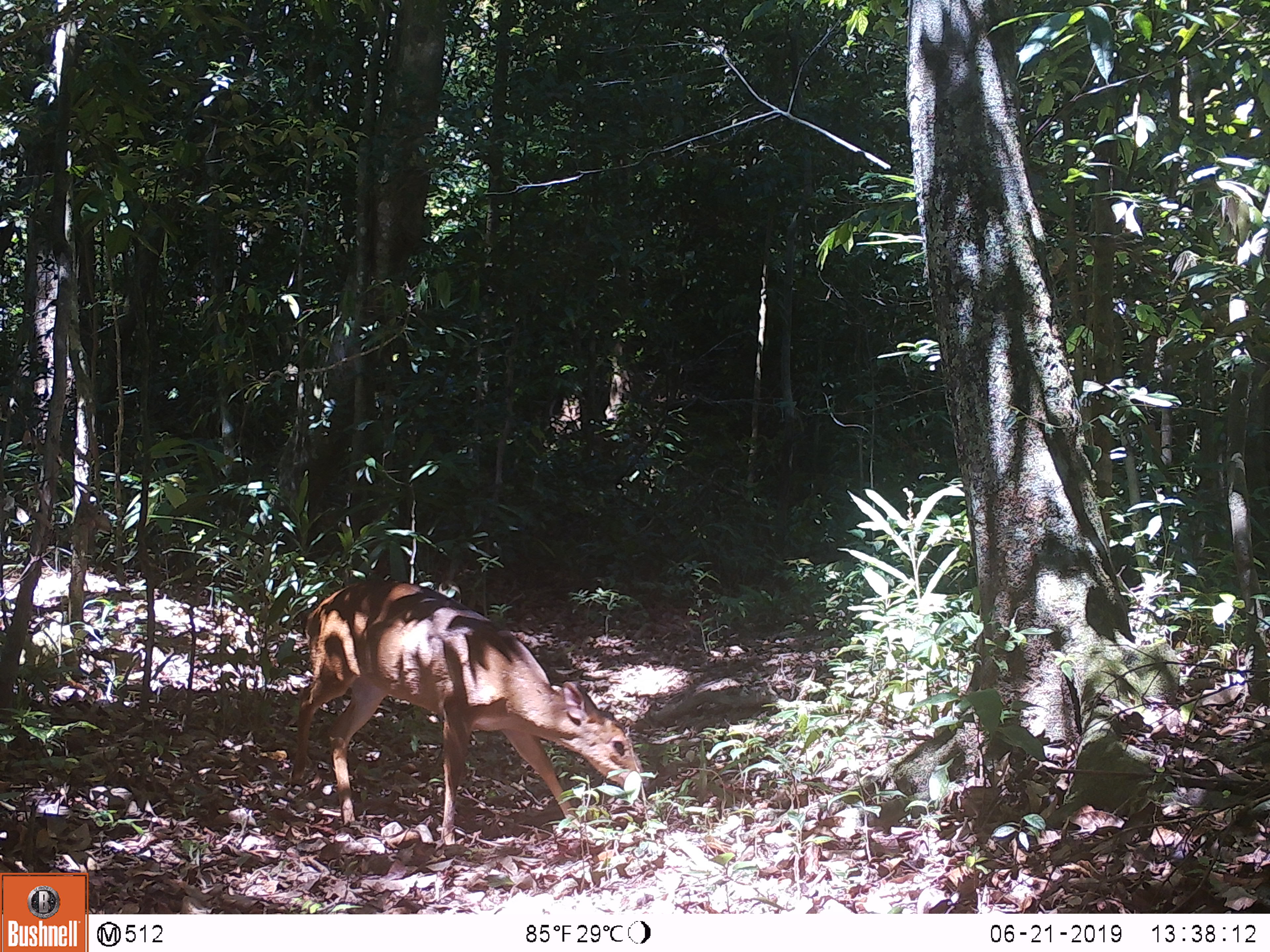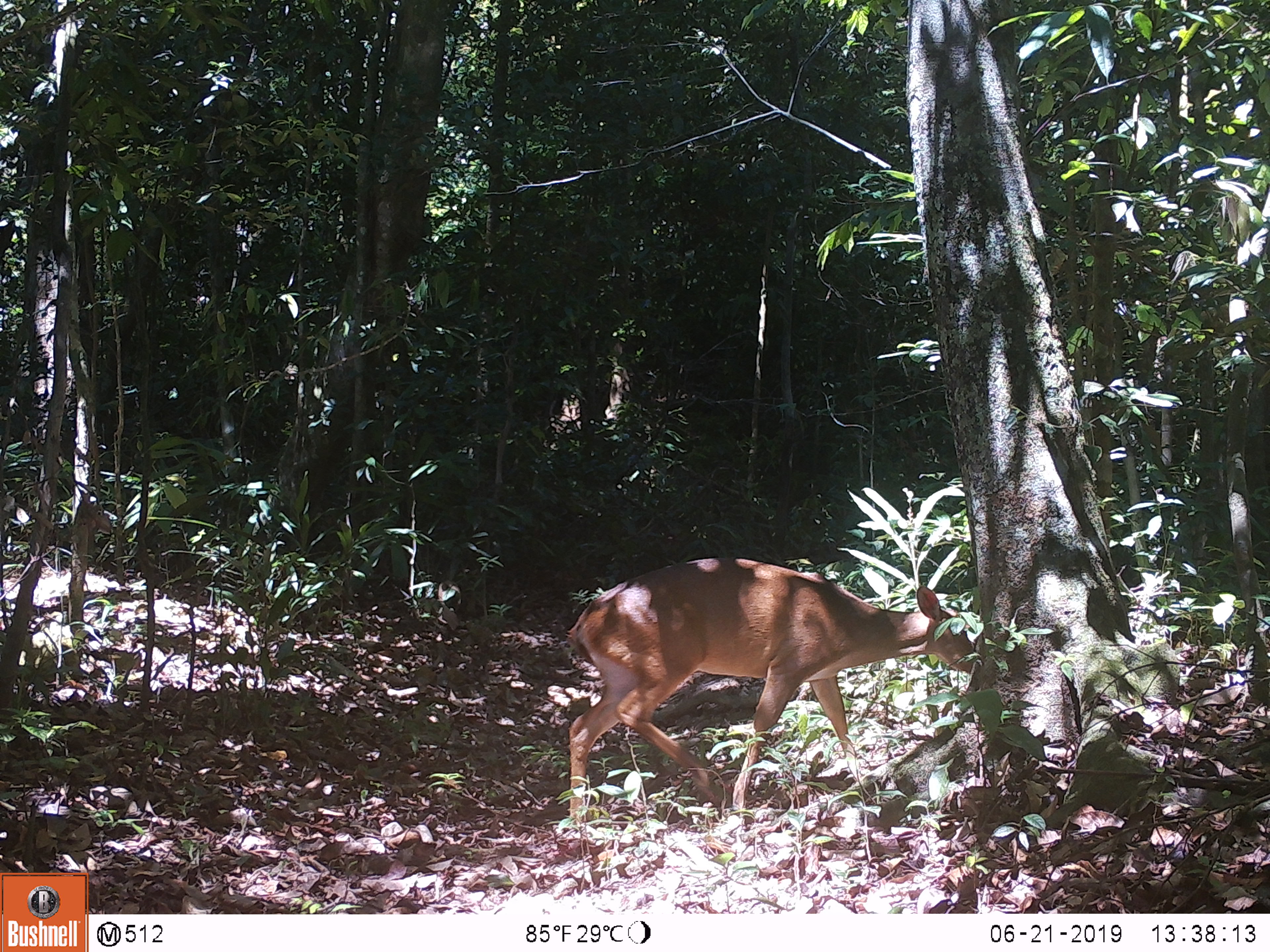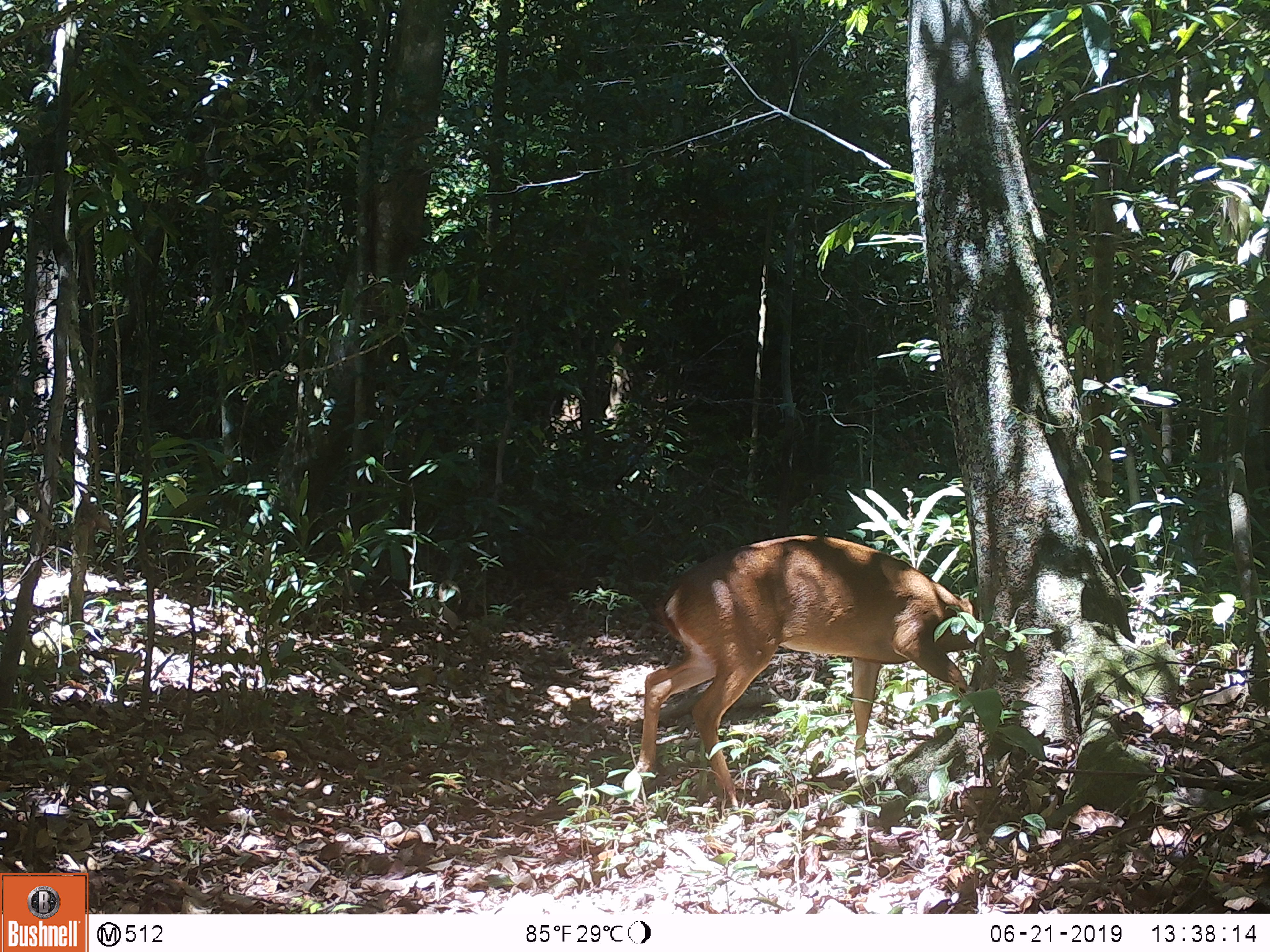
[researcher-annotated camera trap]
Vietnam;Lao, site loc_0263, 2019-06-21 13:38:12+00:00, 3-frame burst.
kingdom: Animalia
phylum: Chordata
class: Mammalia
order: Artiodactyla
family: Cervidae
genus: Muntiacus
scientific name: Muntiacus vuquangensis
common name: large-antlered muntjac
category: large antlered muntjac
Large antlered muntjac (large-antlered muntjac) (Muntiacus vuquangensis). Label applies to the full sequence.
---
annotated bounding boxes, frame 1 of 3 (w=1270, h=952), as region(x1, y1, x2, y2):
large antlered muntjac: region(287, 579, 648, 845)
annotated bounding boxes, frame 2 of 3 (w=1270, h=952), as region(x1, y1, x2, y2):
large antlered muntjac: region(568, 557, 975, 827)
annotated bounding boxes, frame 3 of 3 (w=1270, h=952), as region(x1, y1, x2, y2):
large antlered muntjac: region(620, 534, 978, 807)